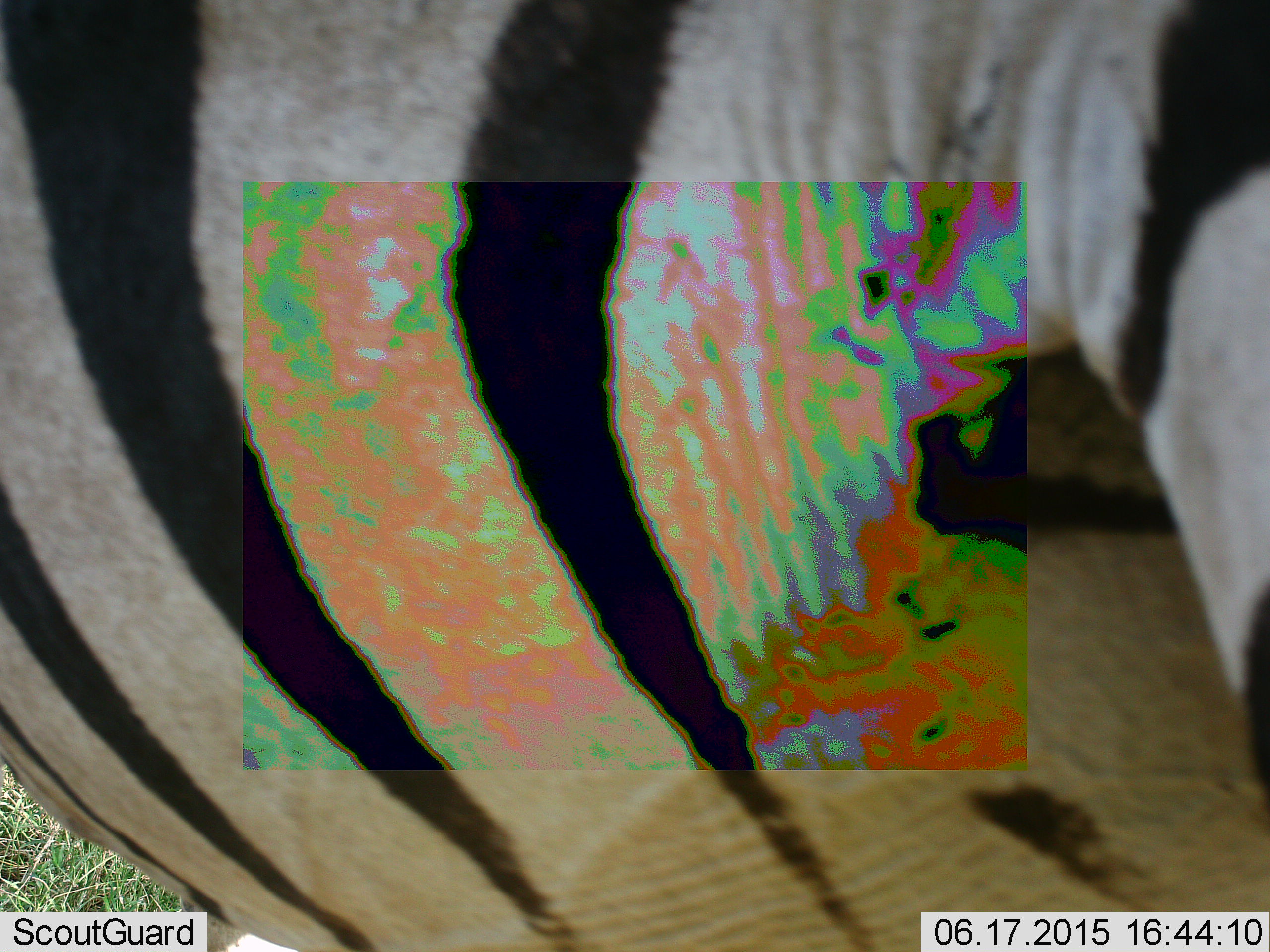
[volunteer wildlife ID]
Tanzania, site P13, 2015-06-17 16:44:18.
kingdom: Animalia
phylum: Chordata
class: Mammalia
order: Perissodactyla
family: Equidae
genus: Equus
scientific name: Equus quagga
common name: plains zebra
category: zebra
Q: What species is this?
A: Zebra (plains zebra) (Equus quagga).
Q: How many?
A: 1.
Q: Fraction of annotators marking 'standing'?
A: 50%.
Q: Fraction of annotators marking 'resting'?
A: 0%.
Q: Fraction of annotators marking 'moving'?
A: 40%.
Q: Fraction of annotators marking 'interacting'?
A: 0%.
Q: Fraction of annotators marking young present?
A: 0%.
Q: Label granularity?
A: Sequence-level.